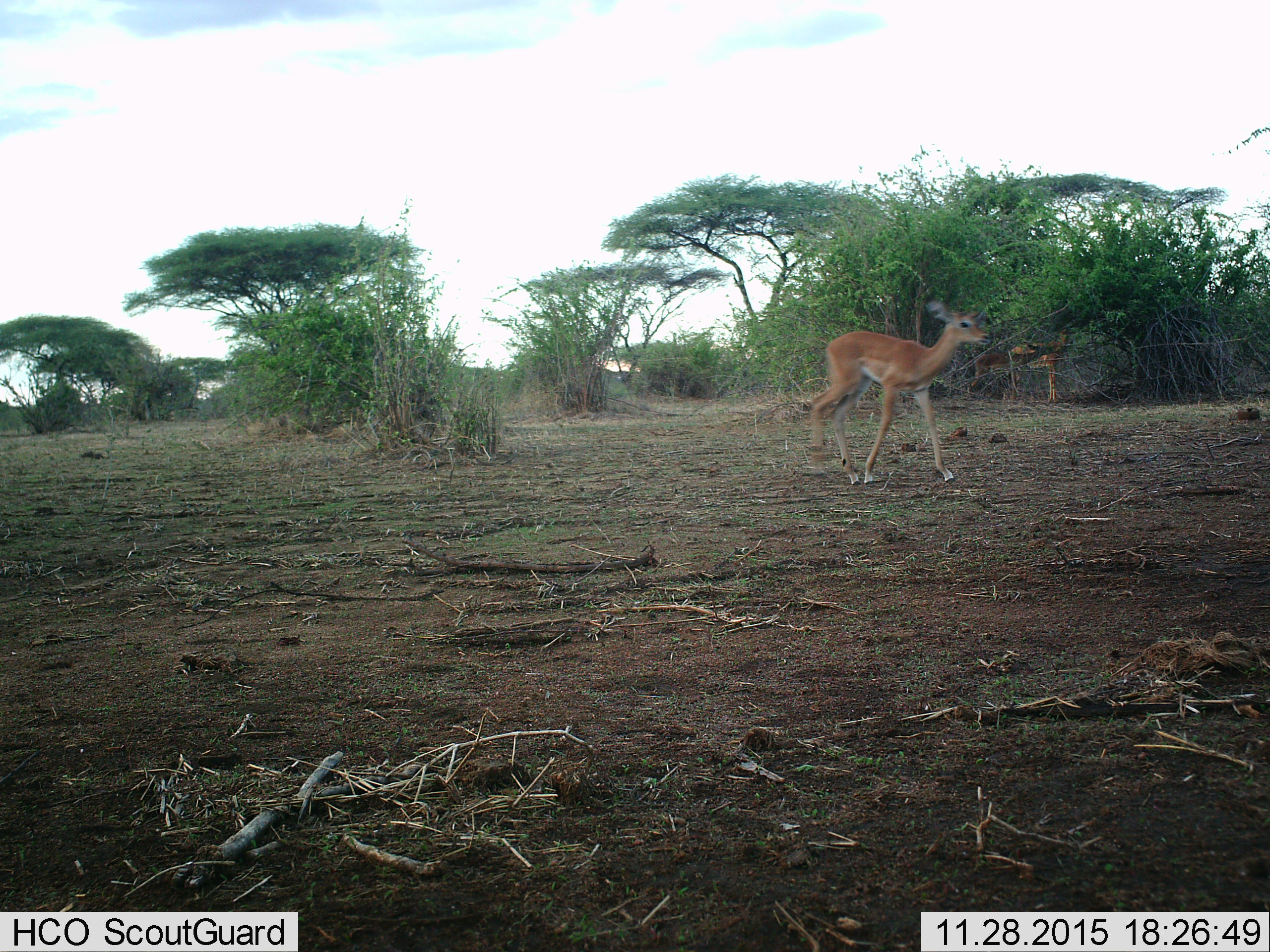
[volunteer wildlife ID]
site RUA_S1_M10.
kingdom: Animalia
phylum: Chordata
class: Mammalia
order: Artiodactyla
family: Bovidae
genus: Aepyceros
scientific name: Aepyceros melampus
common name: impala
Impala (Aepyceros melampus), count 3. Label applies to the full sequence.